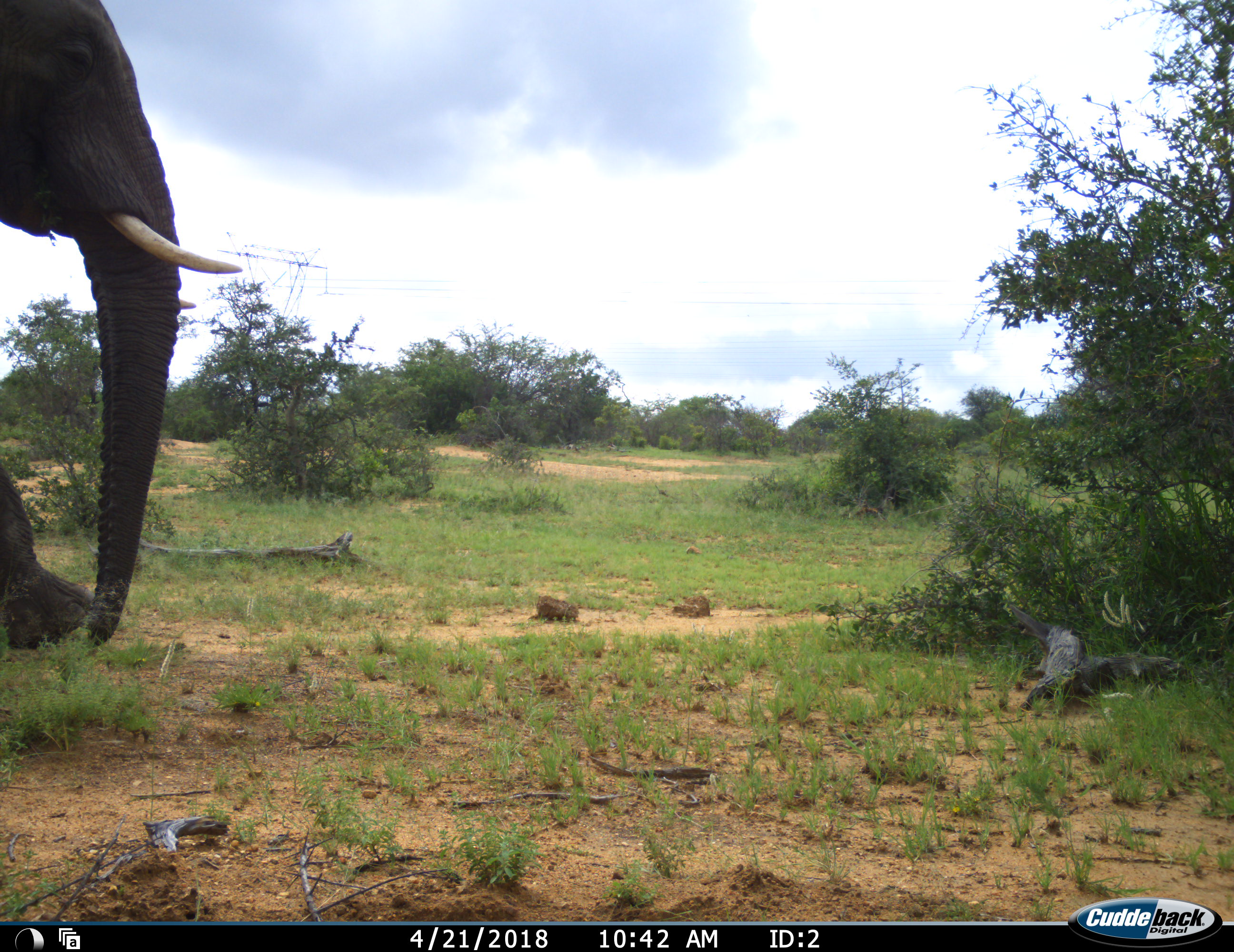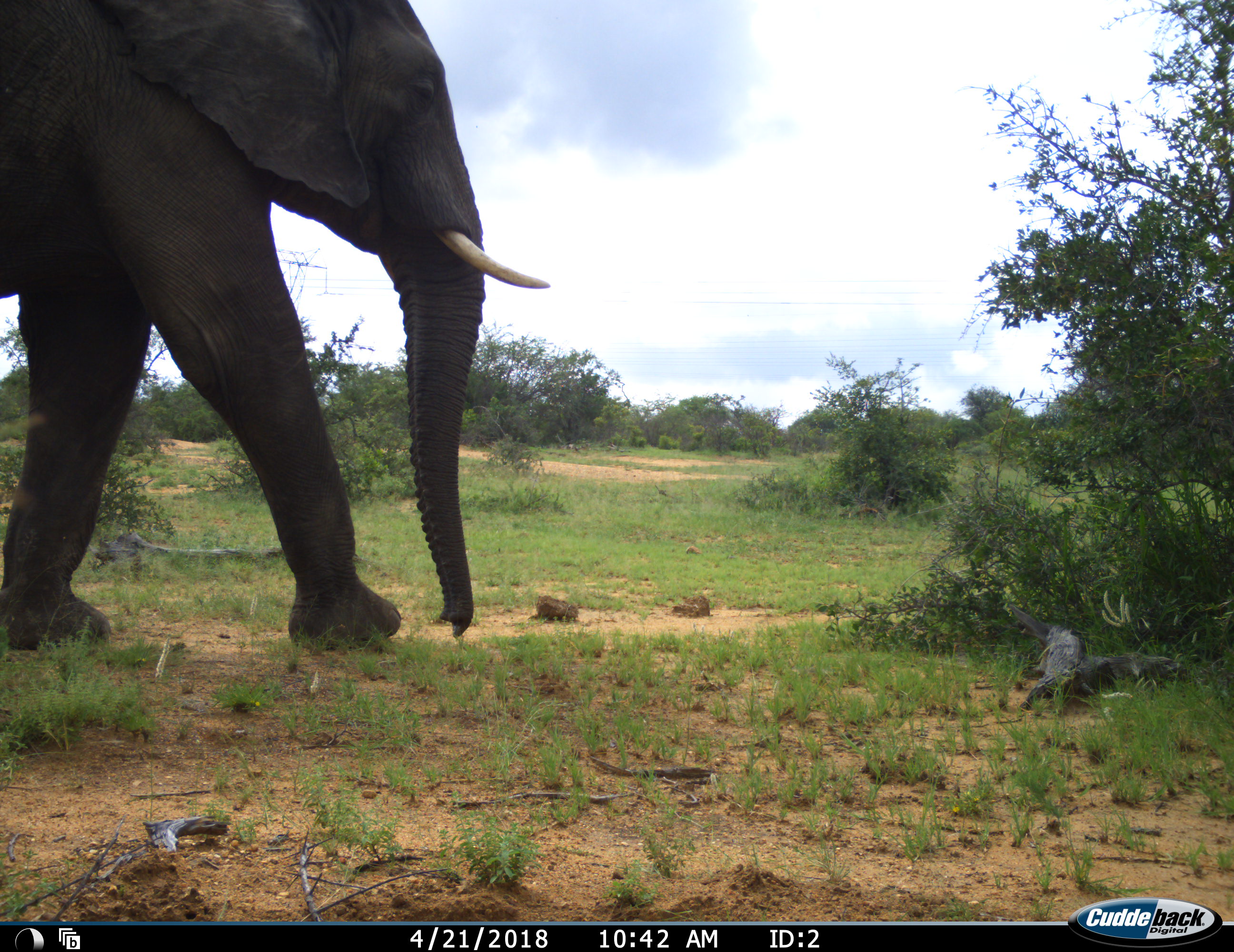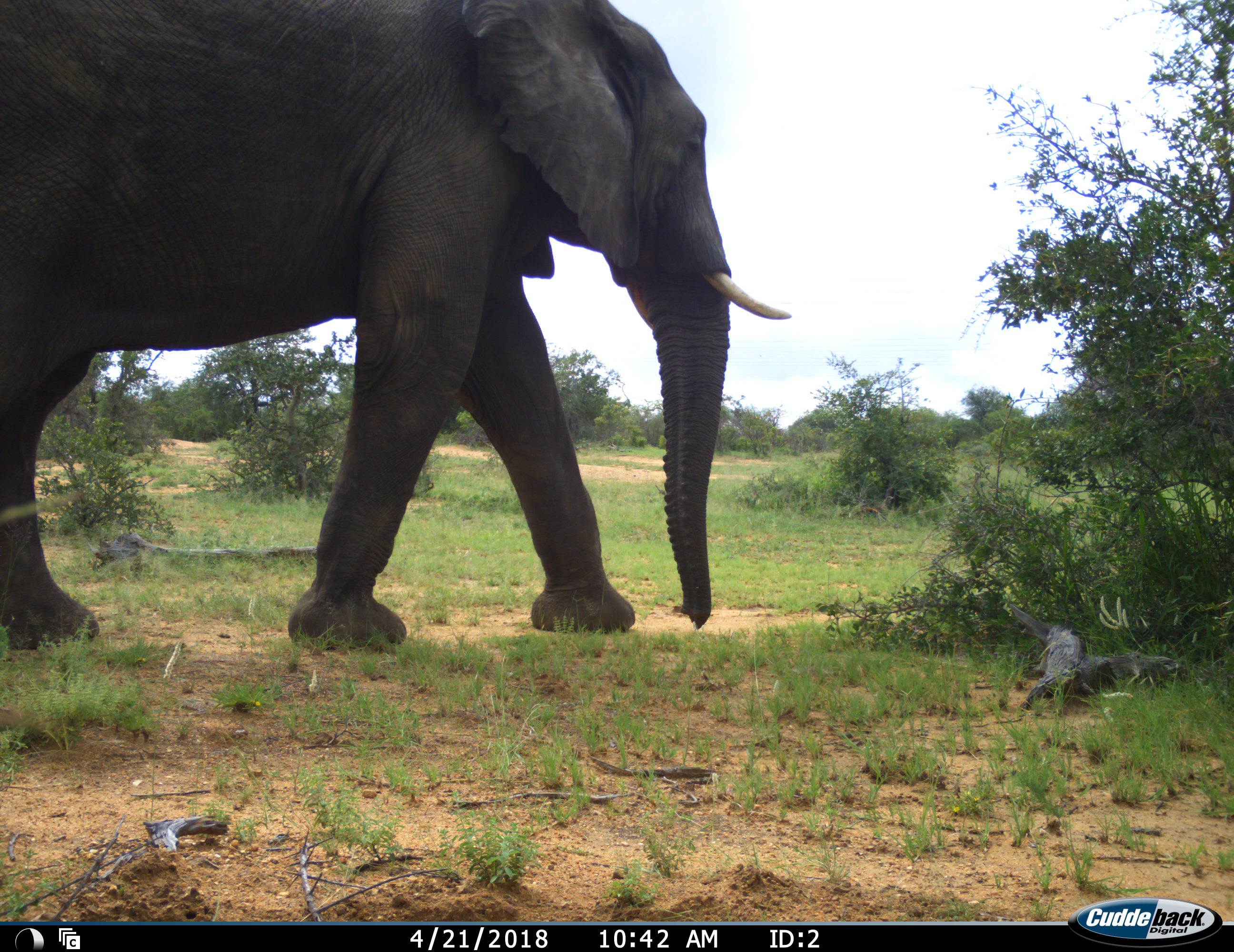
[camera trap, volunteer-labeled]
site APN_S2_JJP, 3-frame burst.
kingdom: Animalia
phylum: Chordata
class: Mammalia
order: Proboscidea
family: Elephantidae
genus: Loxodonta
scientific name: Loxodonta africana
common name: african bush elephant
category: elephant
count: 1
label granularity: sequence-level